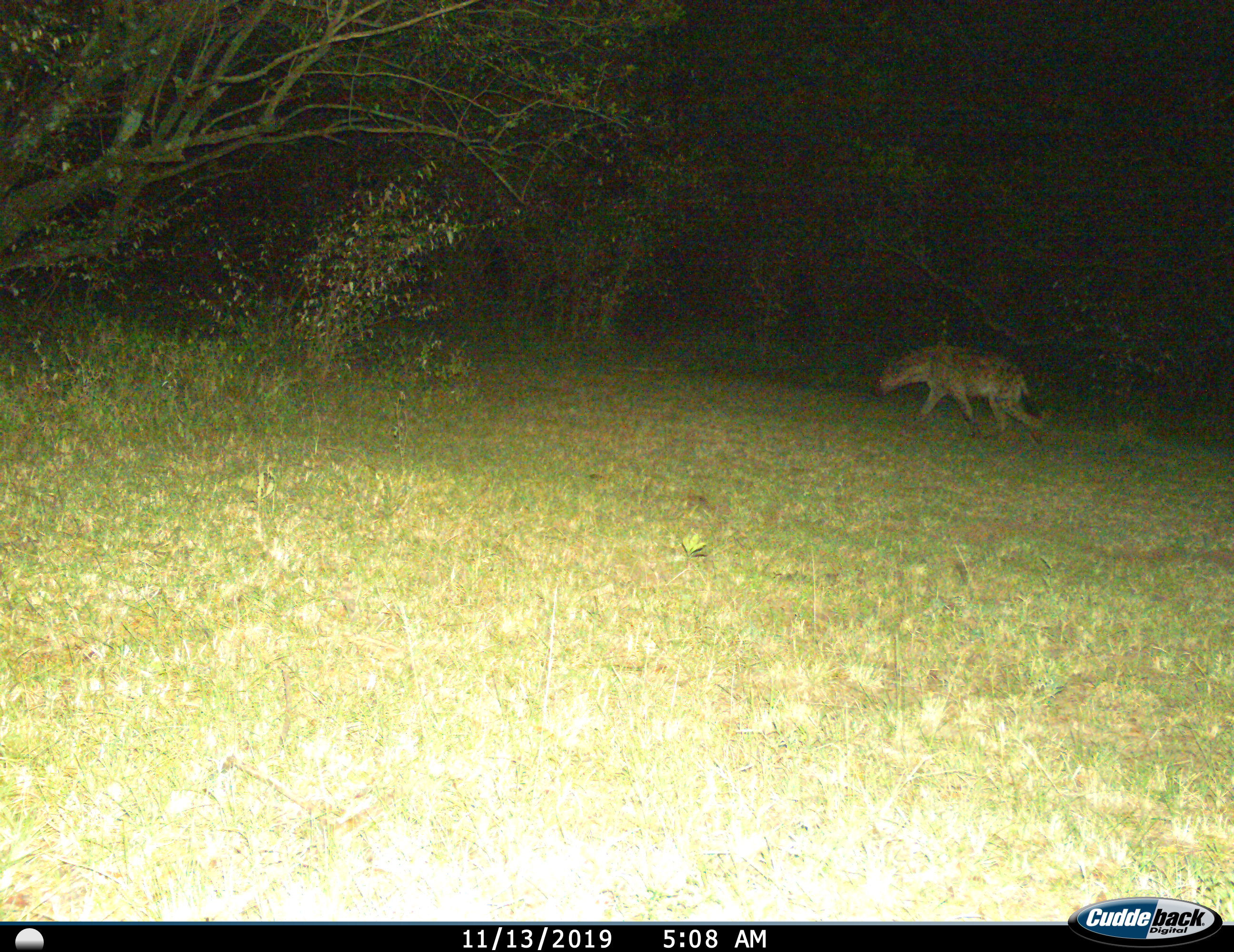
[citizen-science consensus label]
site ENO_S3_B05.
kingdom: Animalia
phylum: Chordata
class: Mammalia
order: Carnivora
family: Hyaenidae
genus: Crocuta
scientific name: Crocuta crocuta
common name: spotted hyena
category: hyenaspotted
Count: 1.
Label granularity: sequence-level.